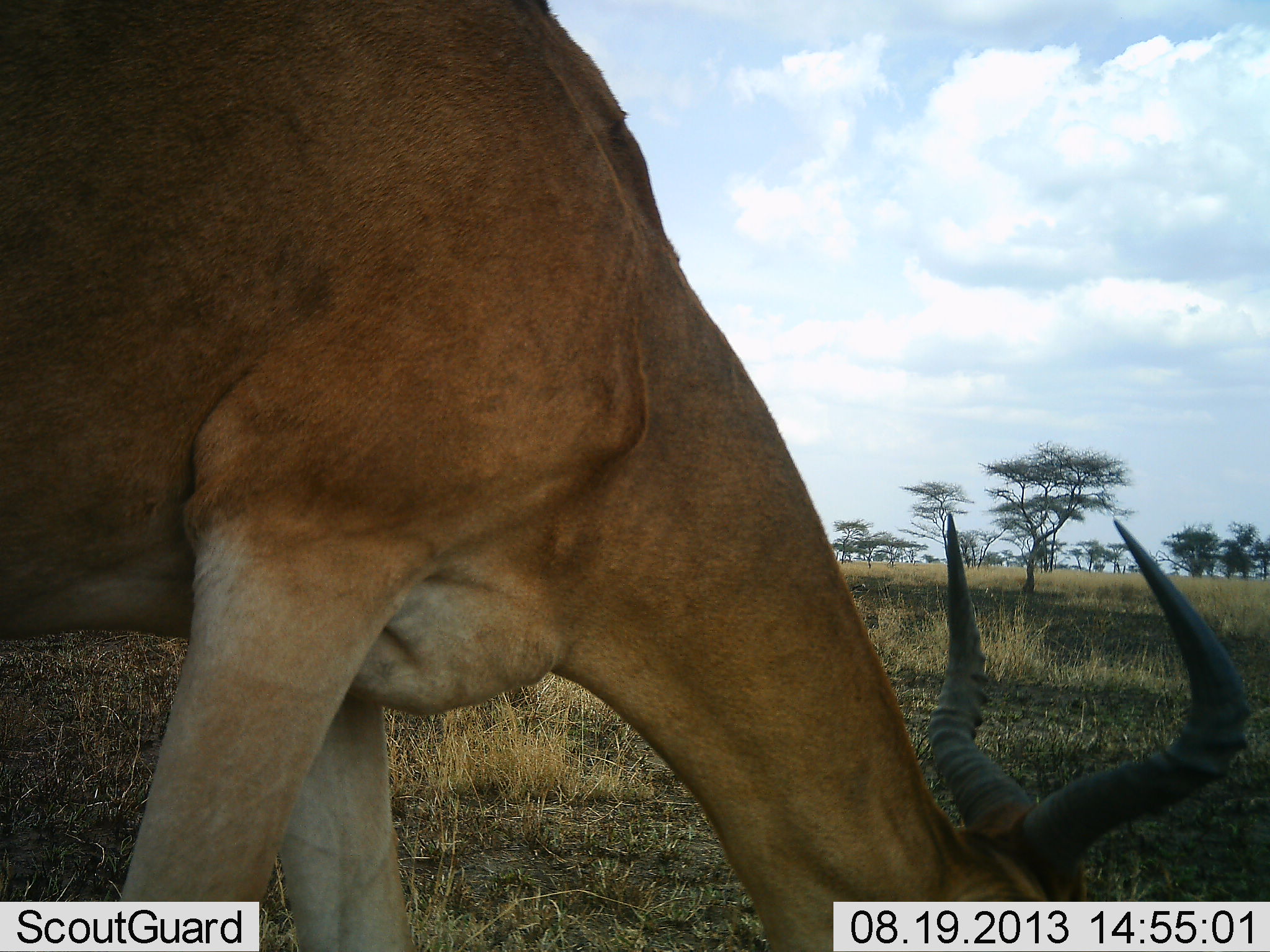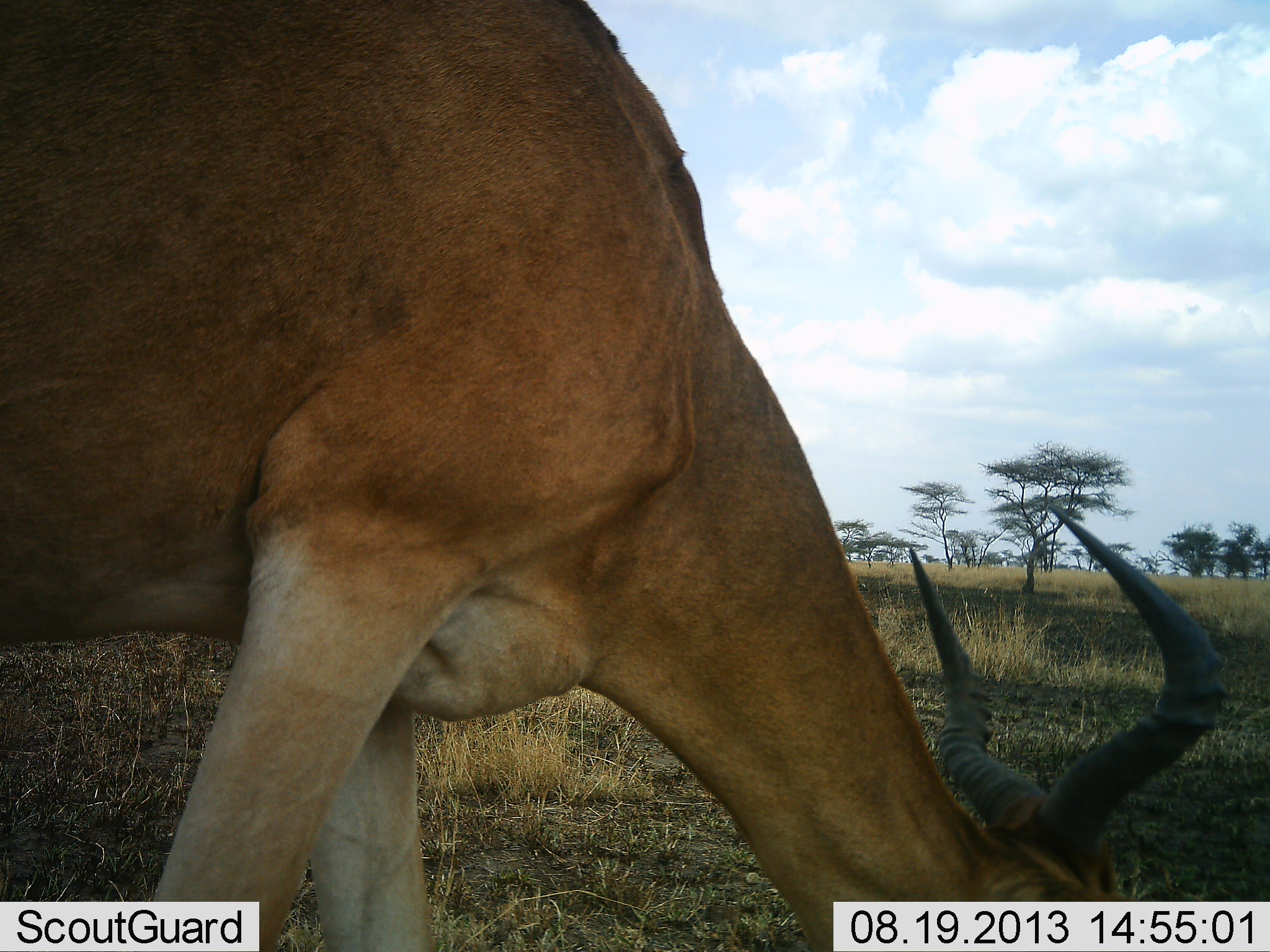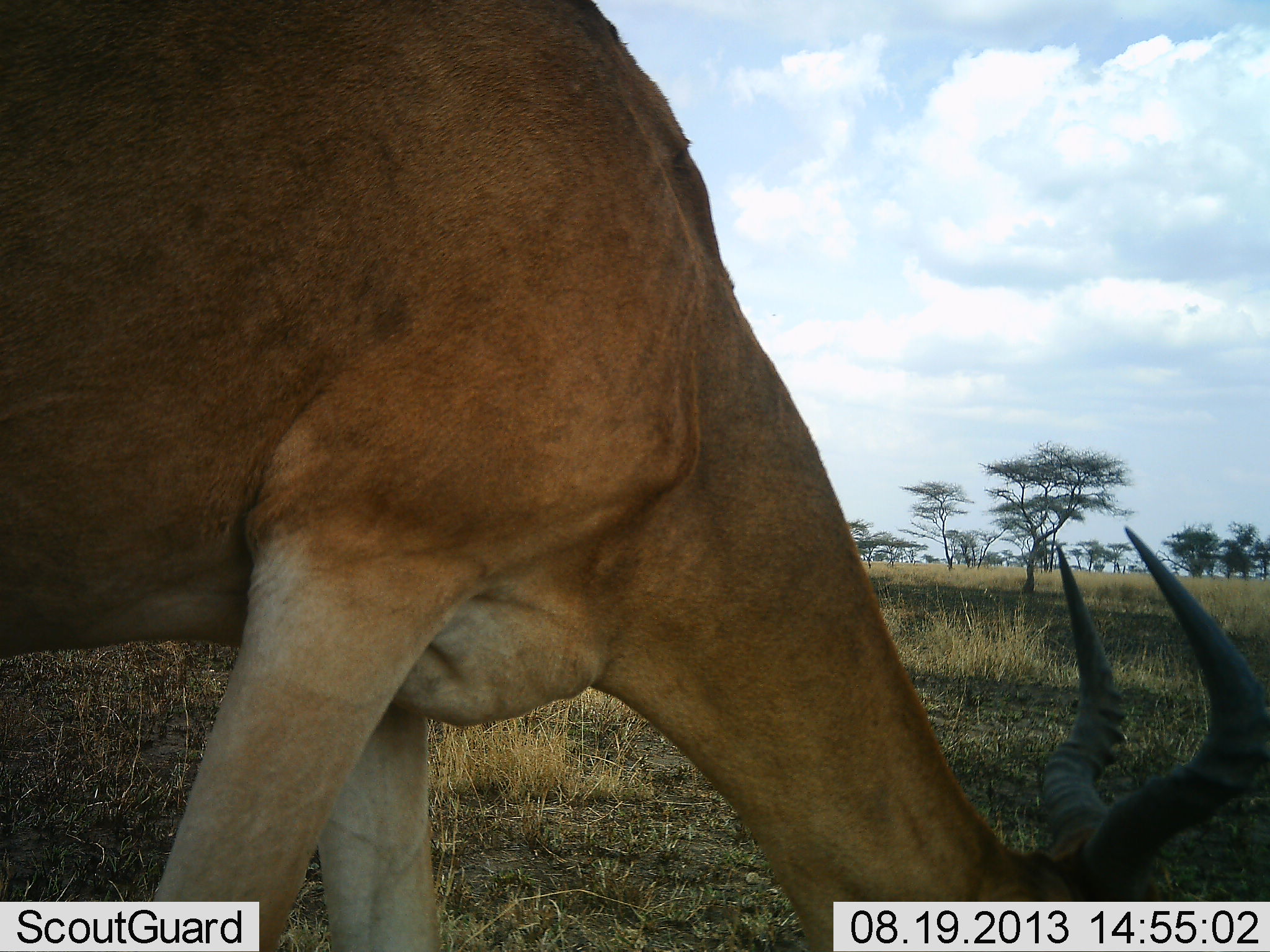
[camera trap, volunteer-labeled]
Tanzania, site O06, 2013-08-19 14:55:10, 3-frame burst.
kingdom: Animalia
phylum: Chordata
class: Mammalia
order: Artiodactyla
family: Bovidae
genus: Alcelaphus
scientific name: Alcelaphus buselaphus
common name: hartebeest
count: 1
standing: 21%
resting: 0%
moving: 0%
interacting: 0%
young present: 0%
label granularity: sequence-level